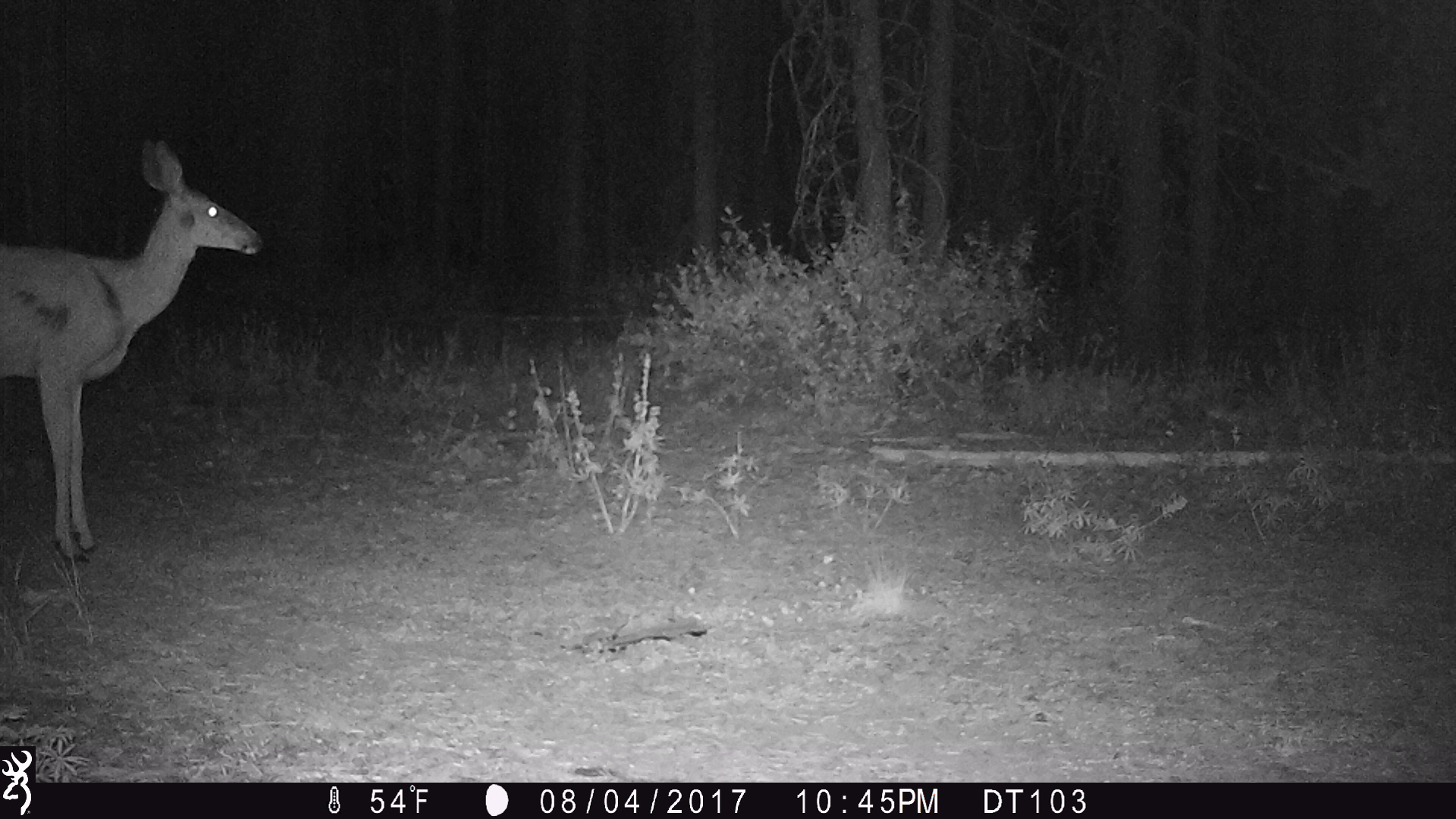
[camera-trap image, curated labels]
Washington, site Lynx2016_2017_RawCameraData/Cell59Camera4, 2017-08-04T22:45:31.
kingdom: Animalia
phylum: Chordata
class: Mammalia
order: Artiodactyla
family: Cervidae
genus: Odocoileus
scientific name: Odocoileus hemionus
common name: mule deer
Odocoileus hemionus (mule deer). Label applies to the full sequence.